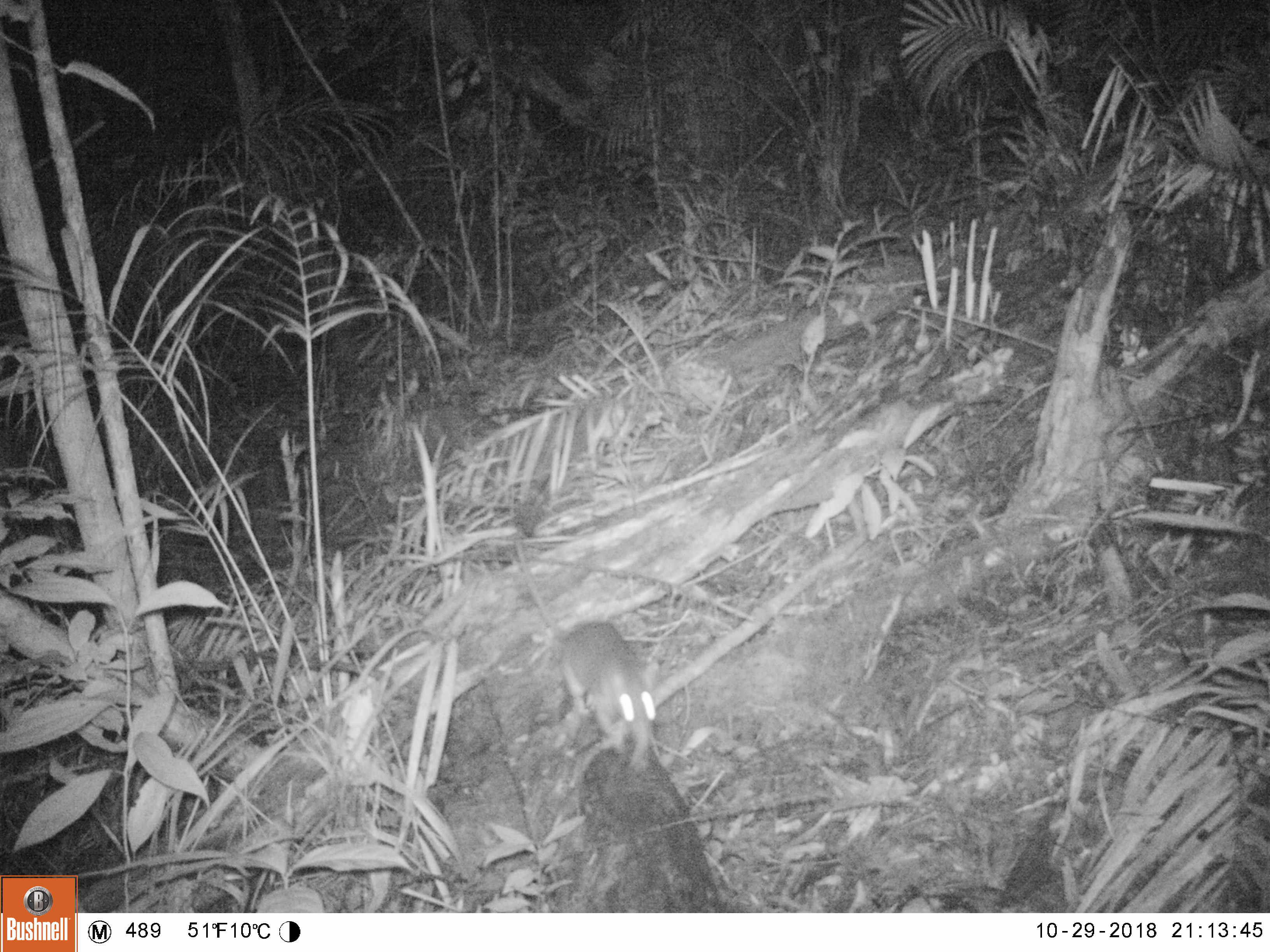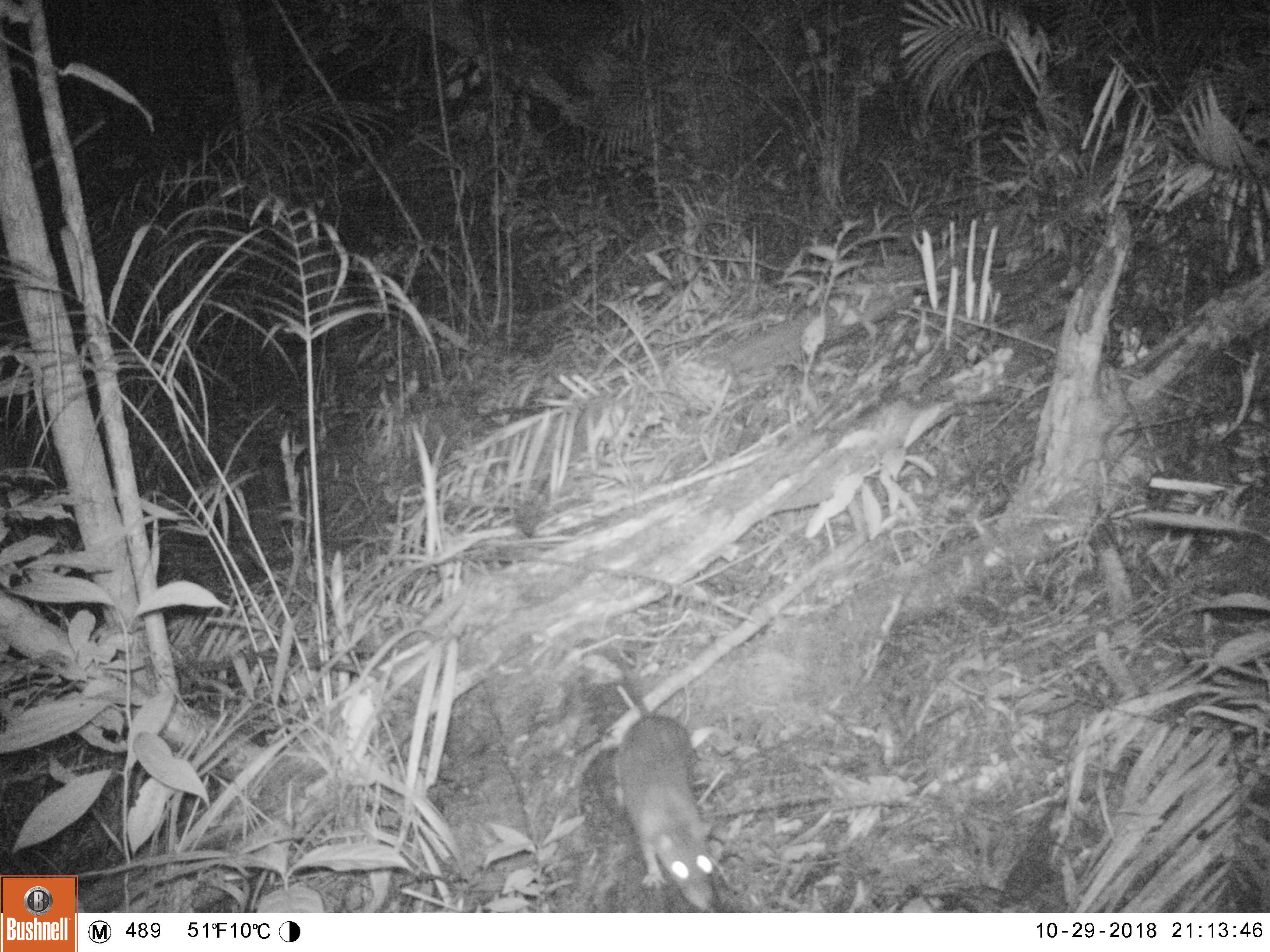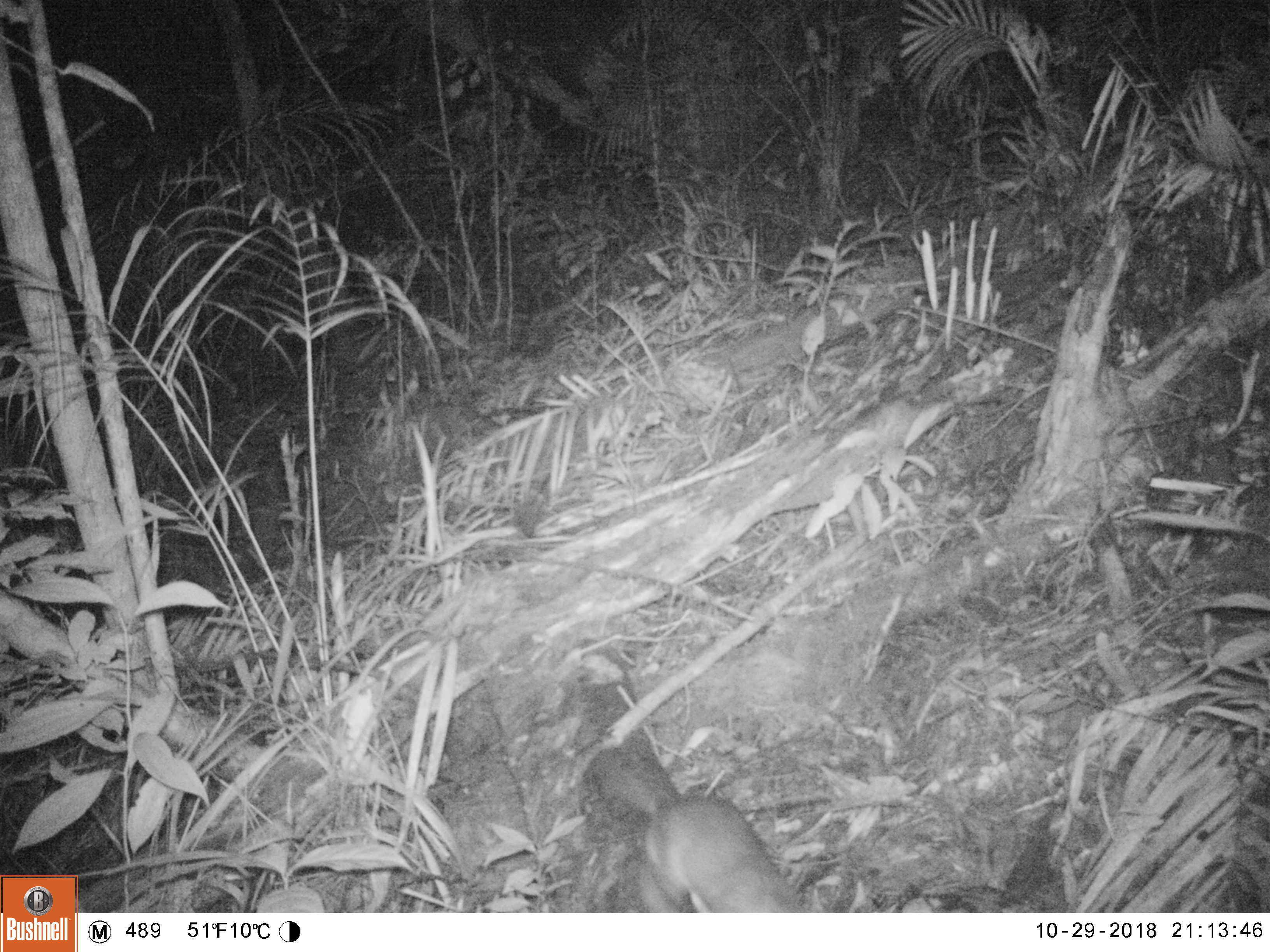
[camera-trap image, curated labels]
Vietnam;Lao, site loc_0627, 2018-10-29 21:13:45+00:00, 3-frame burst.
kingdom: Animalia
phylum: Chordata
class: Mammalia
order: Rodentia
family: Muridae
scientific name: Muridae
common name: old-world mice and rats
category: unidentified murid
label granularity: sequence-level